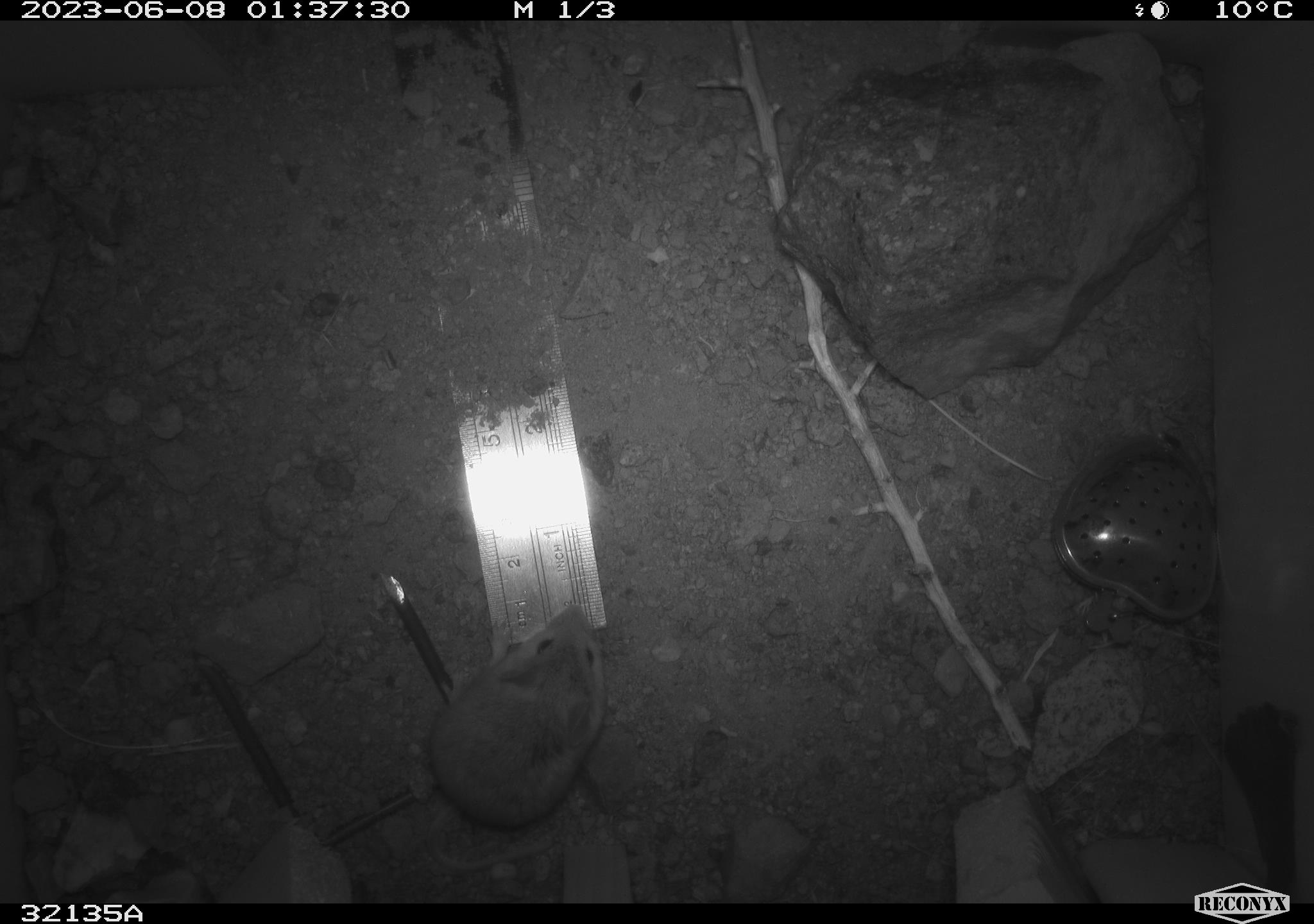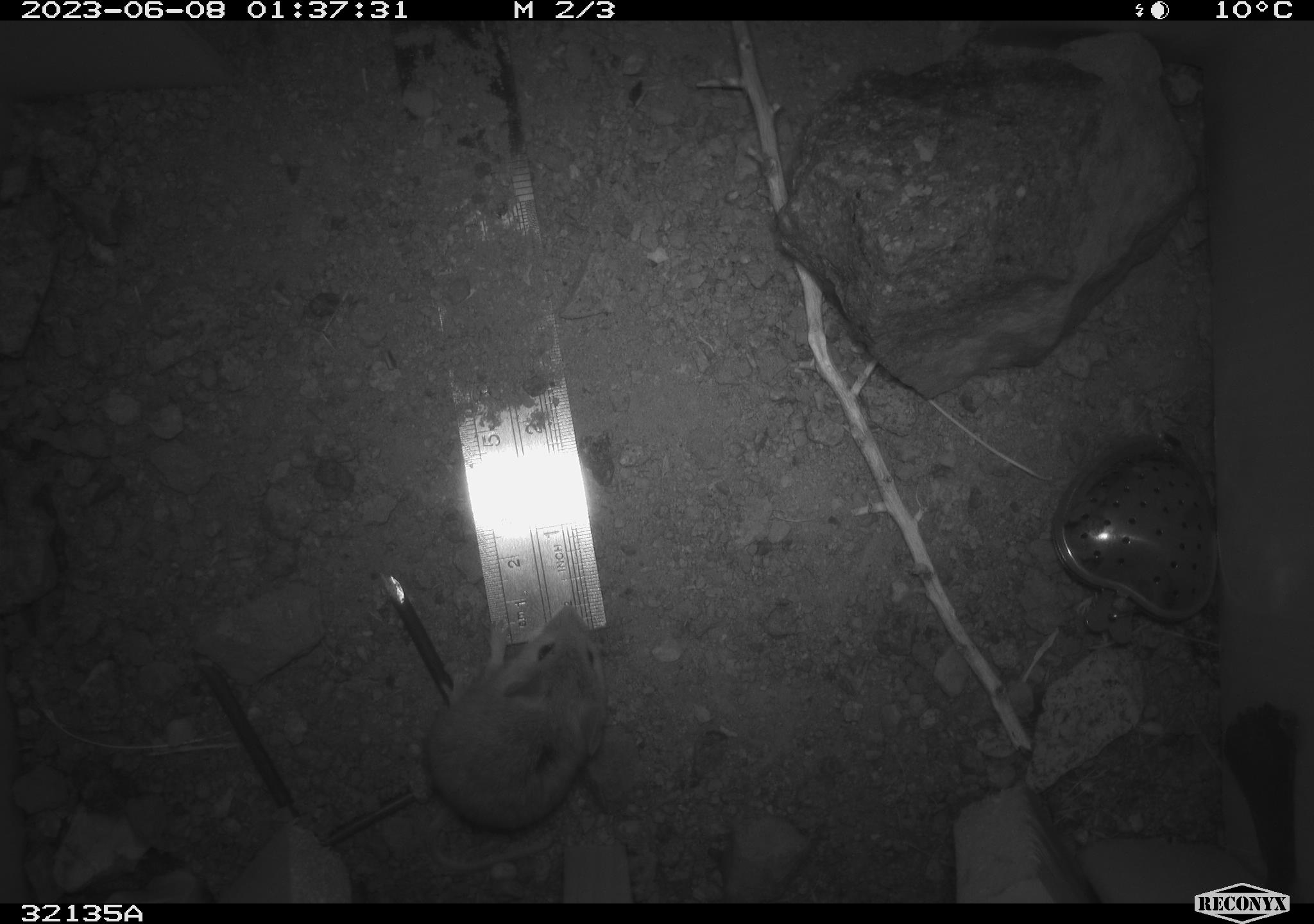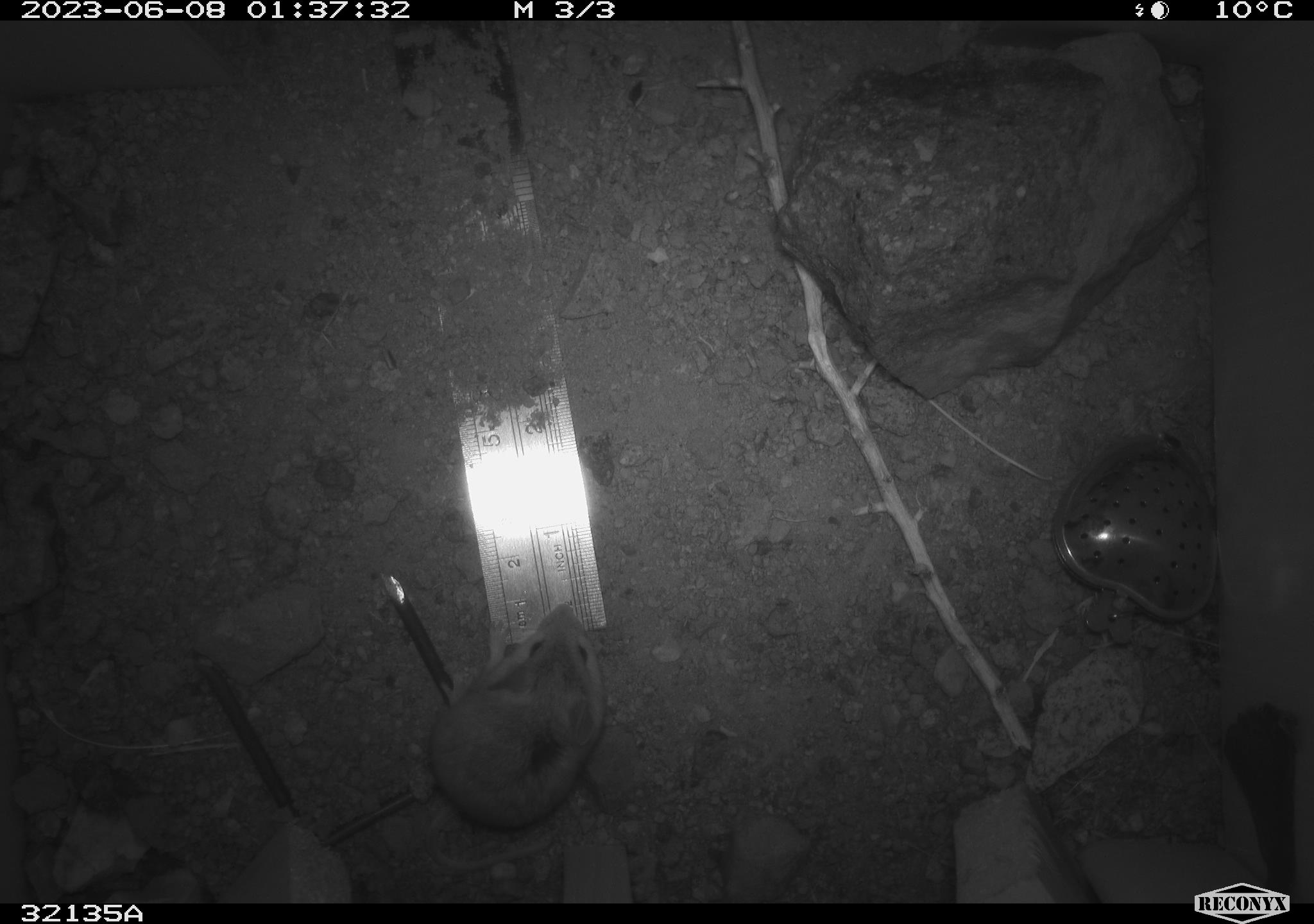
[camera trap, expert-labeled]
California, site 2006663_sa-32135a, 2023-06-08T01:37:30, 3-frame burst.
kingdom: Animalia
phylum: Chordata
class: Mammalia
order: Rodentia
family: Cricetidae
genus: Peromyscus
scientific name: Peromyscus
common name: deer mice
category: peromyscus species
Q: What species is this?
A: Peromyscus species (deer mice) (Peromyscus).